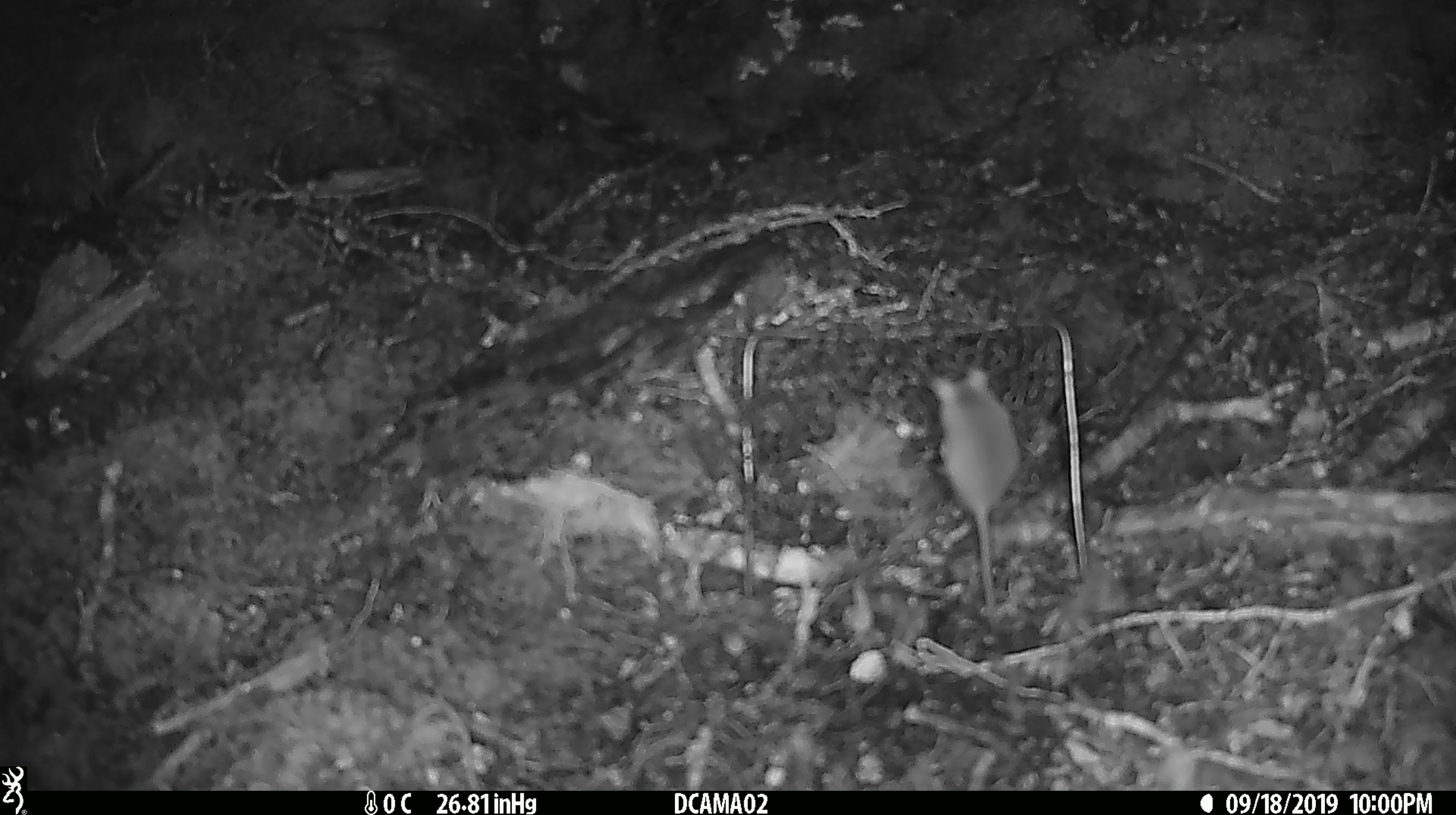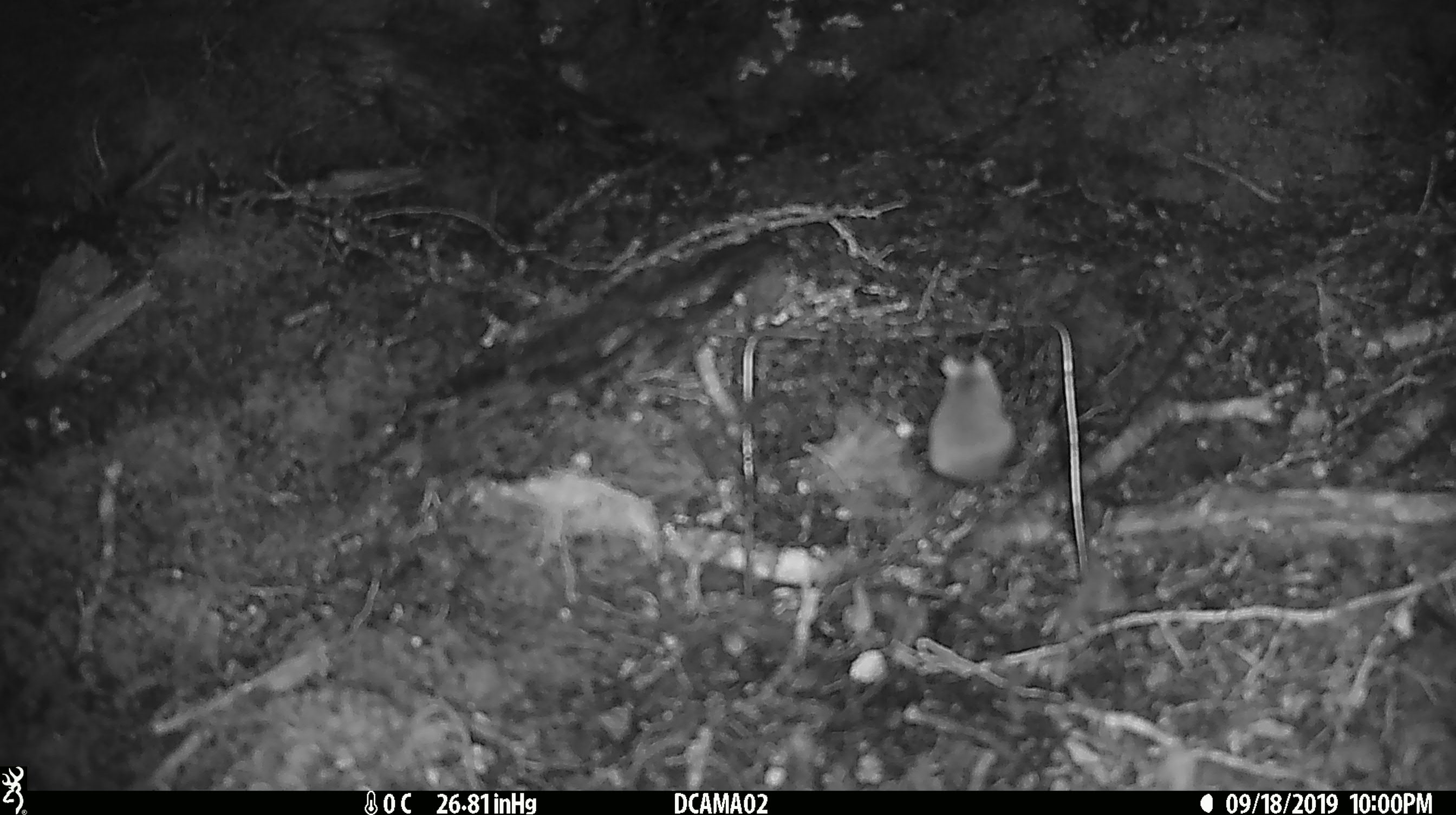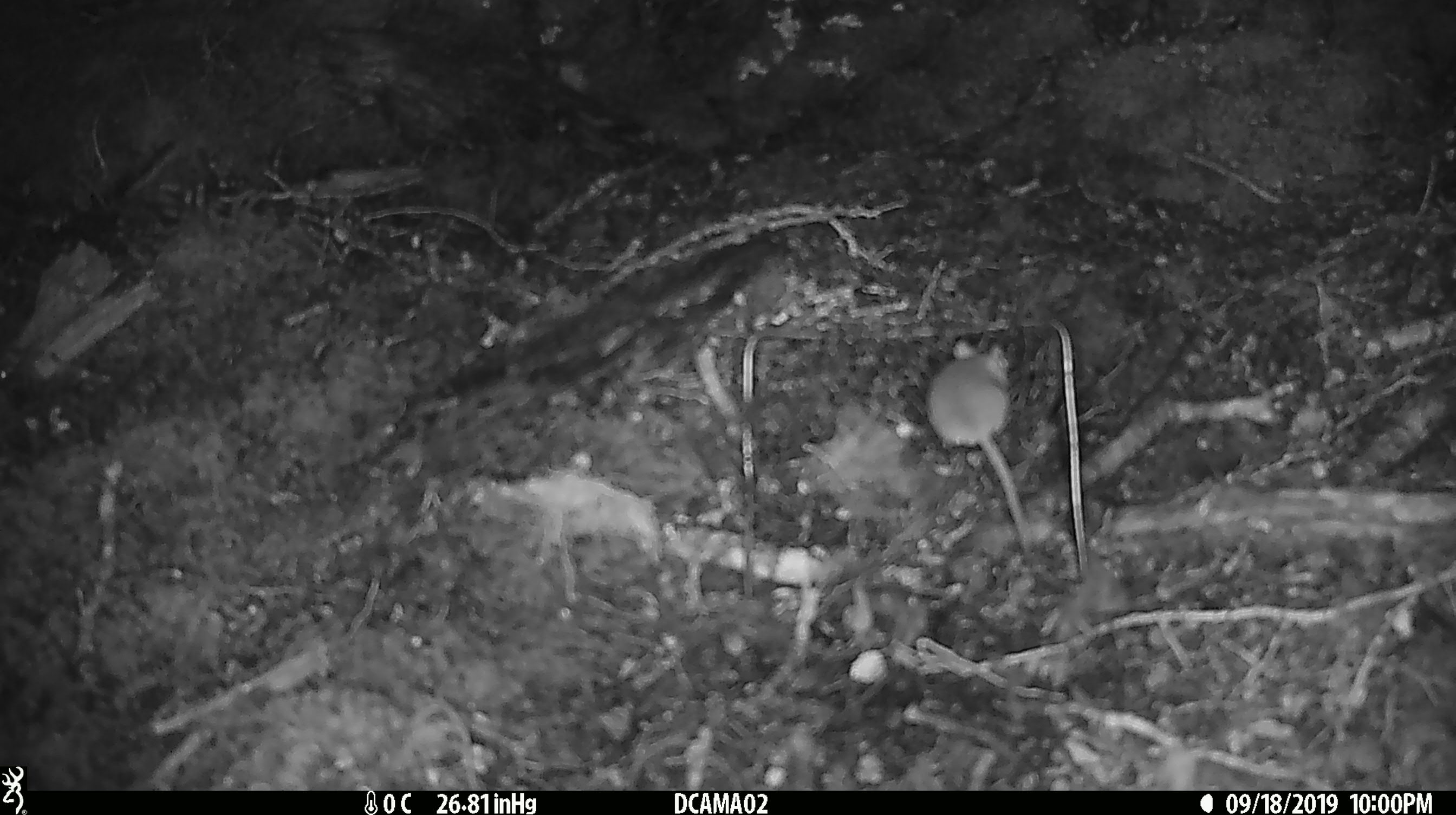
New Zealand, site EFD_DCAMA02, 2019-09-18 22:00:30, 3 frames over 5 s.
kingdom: Animalia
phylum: Chordata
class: Mammalia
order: Rodentia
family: Muridae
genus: Mus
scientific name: Mus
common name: mouse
Mouse (Mus).